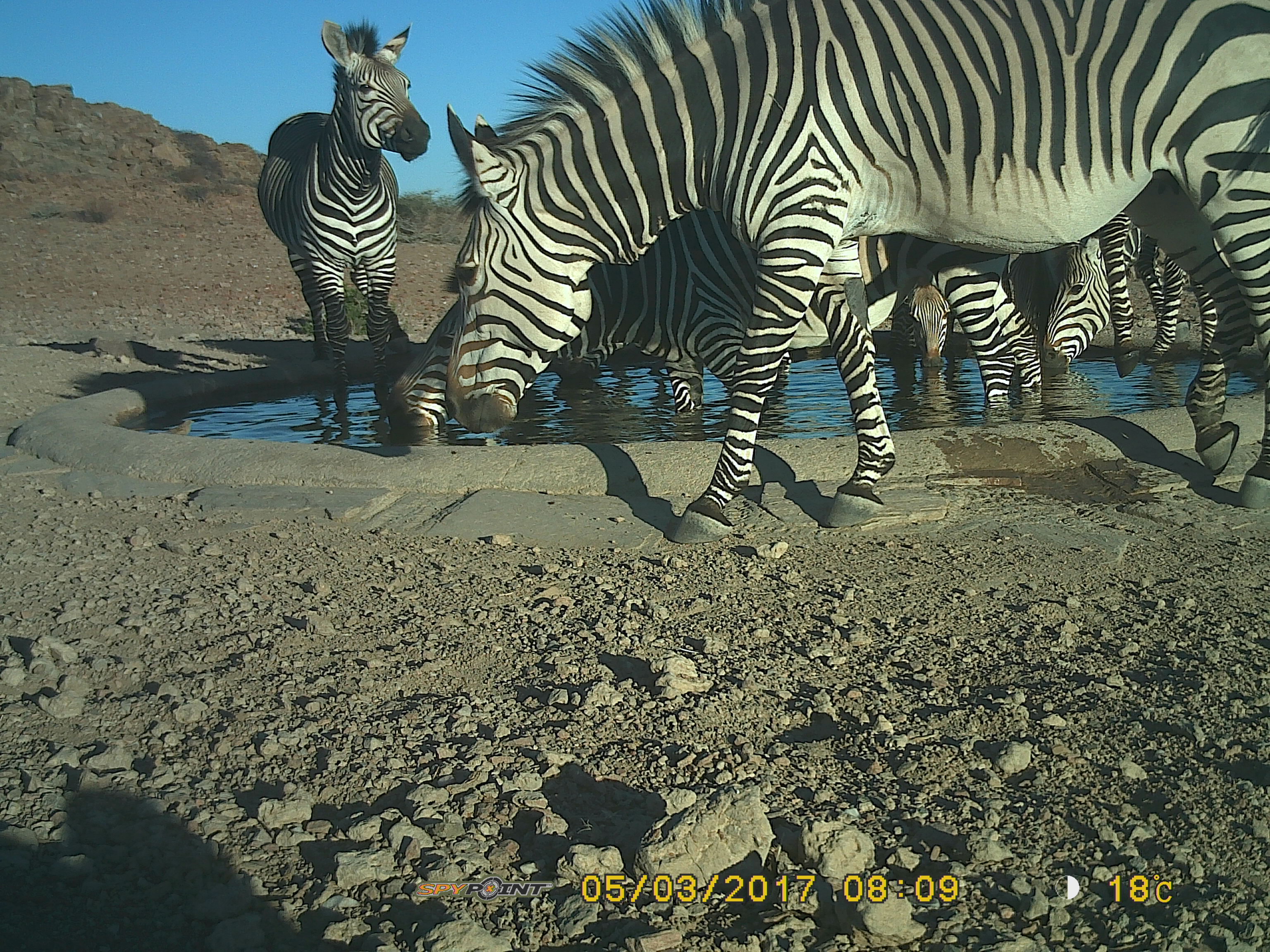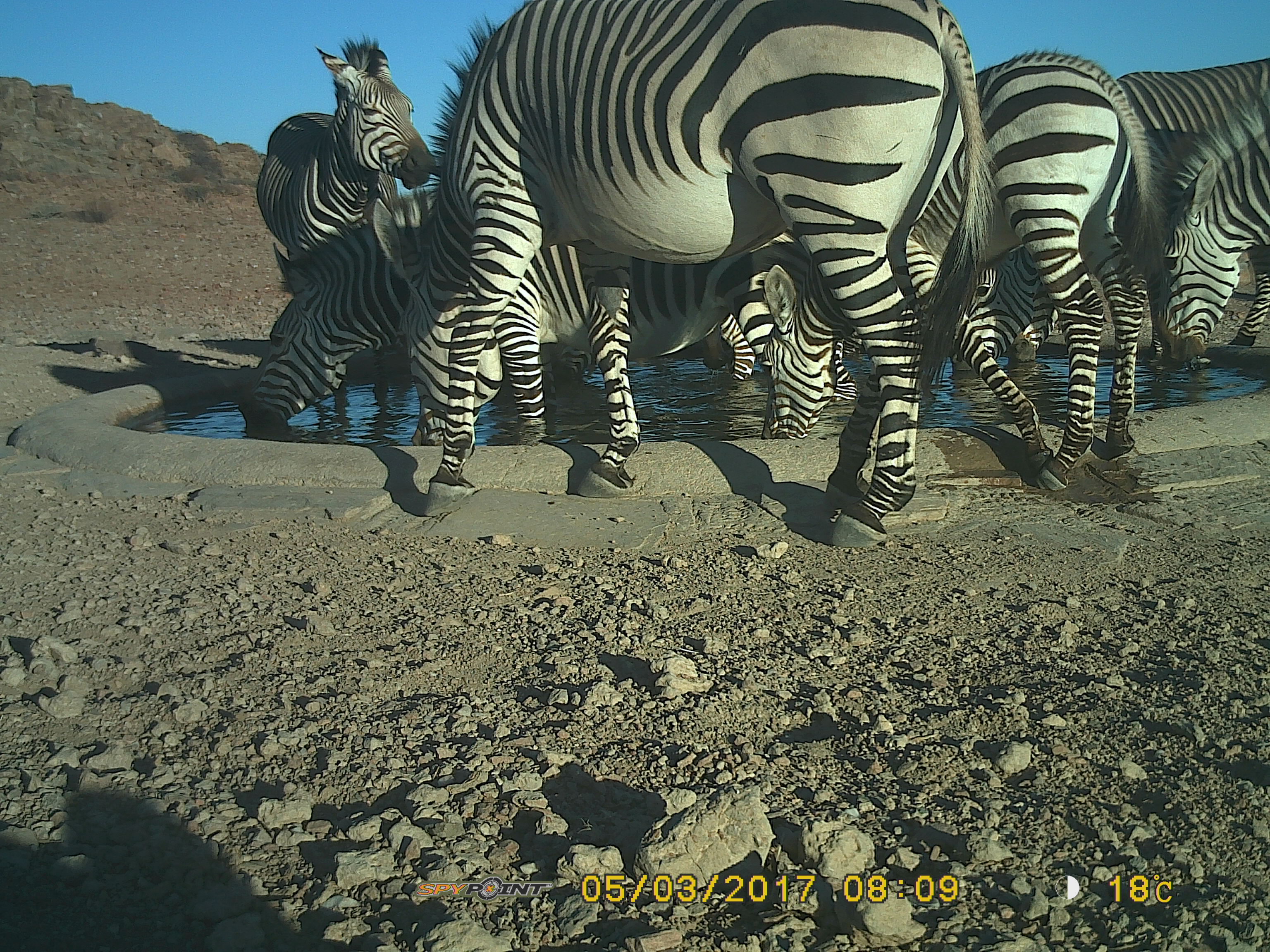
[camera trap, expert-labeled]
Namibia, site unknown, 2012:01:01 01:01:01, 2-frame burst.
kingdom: Animalia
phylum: Chordata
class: Mammalia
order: Perissodactyla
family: Equidae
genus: Equus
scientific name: Equus zebra hartmannae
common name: hartmann's mountain zebra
Equus zebra hartmannae (hartmann's mountain zebra).